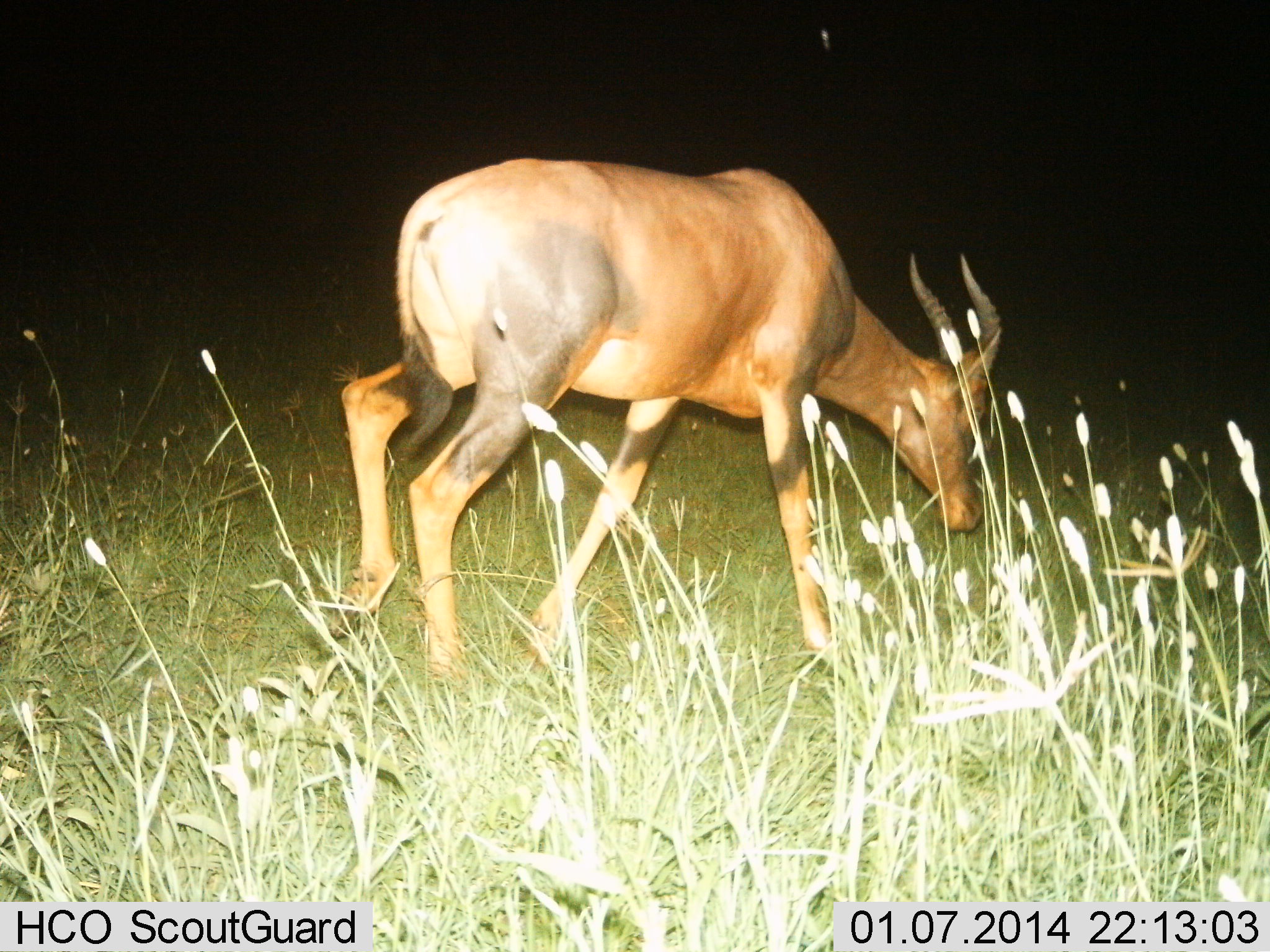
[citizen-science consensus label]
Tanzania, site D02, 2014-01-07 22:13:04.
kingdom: Animalia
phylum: Chordata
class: Mammalia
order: Artiodactyla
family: Bovidae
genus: Damaliscus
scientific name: Damaliscus lunatus jimela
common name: topi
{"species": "topi (Damaliscus lunatus jimela)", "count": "1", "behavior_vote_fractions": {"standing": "0%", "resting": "0%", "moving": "60%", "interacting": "0%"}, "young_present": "0%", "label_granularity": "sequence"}